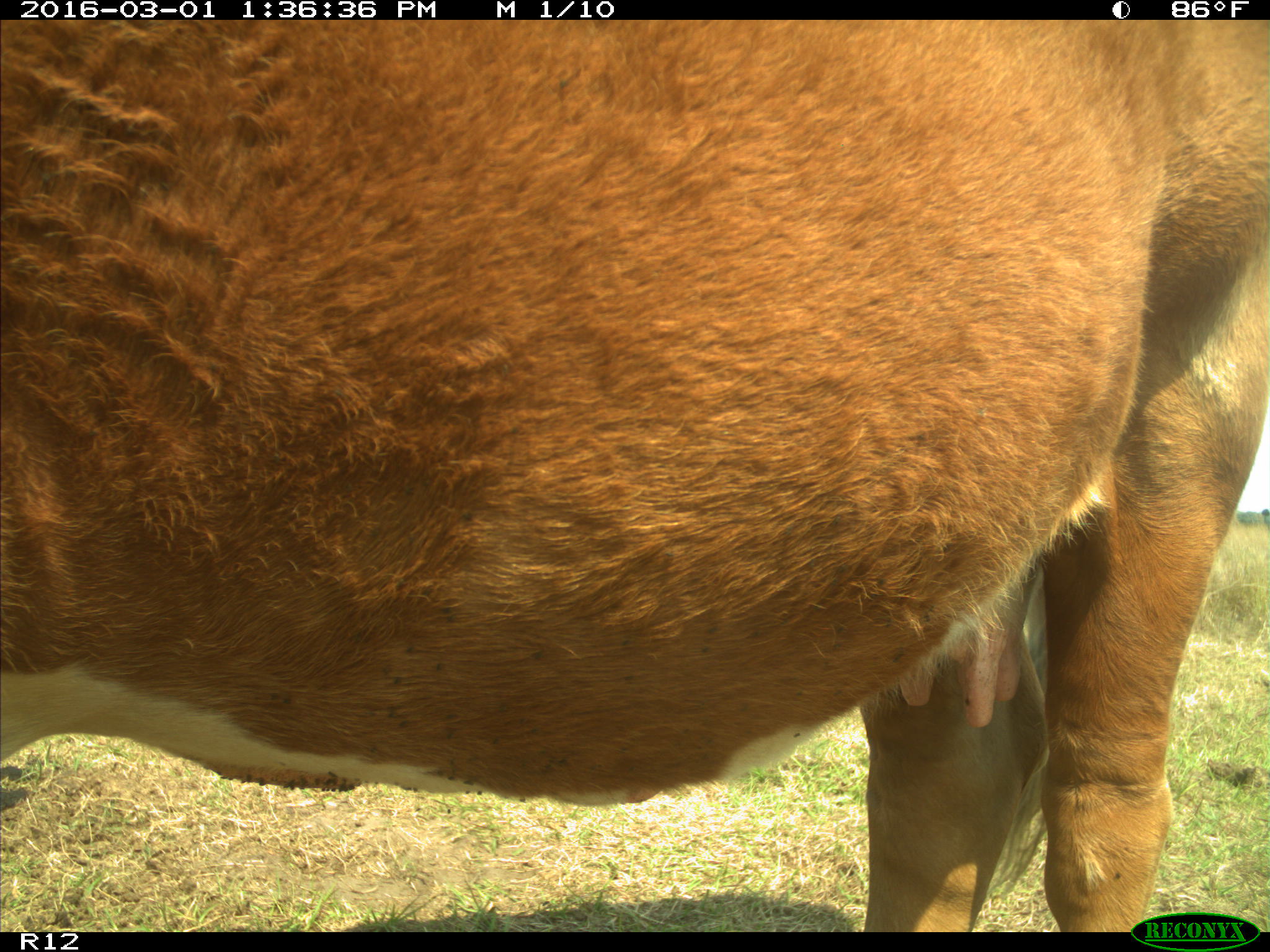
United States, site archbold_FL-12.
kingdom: Animalia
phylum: Chordata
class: Mammalia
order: Artiodactyla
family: Bovidae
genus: Bos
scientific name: Bos taurus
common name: domestic cow